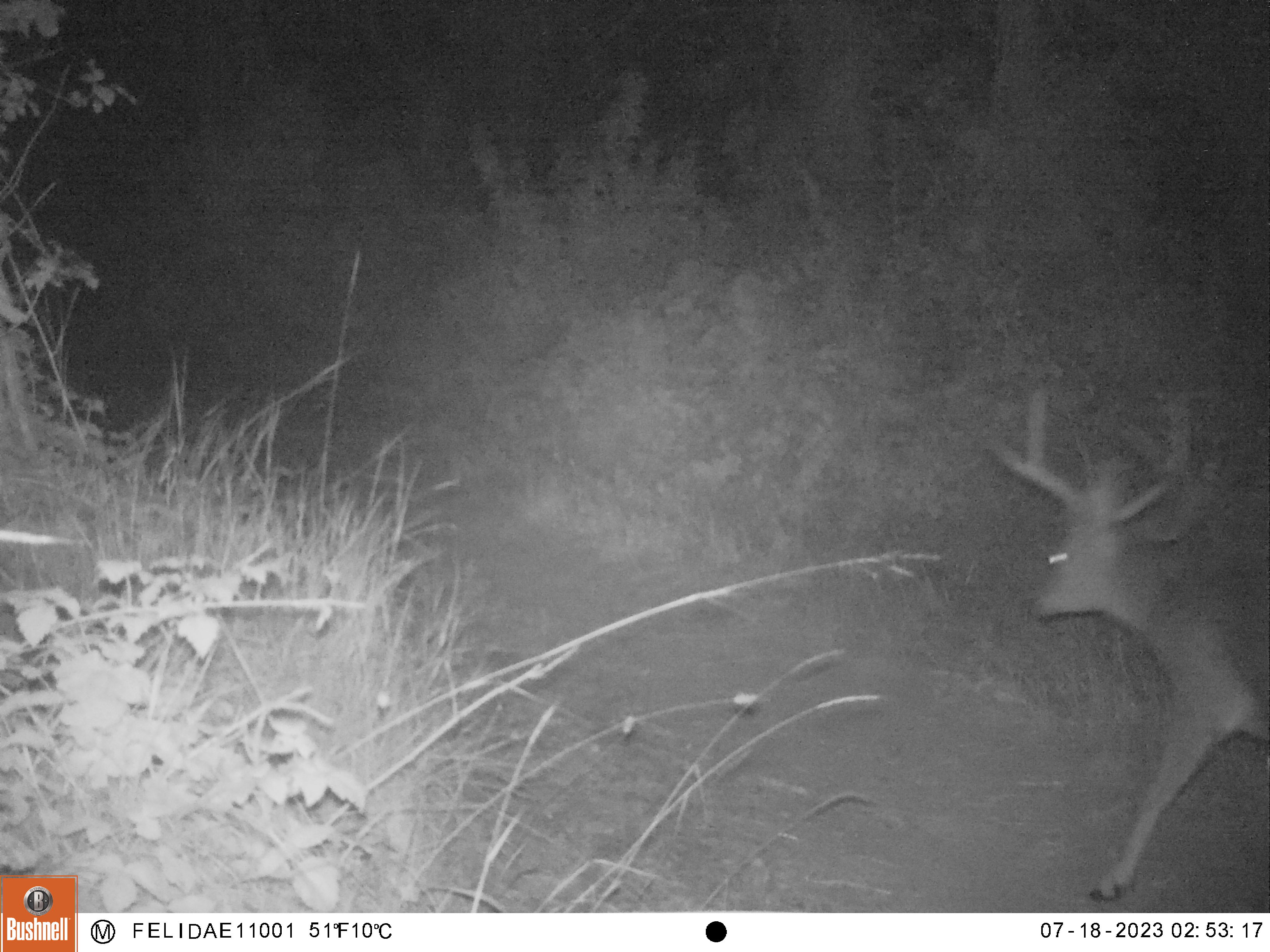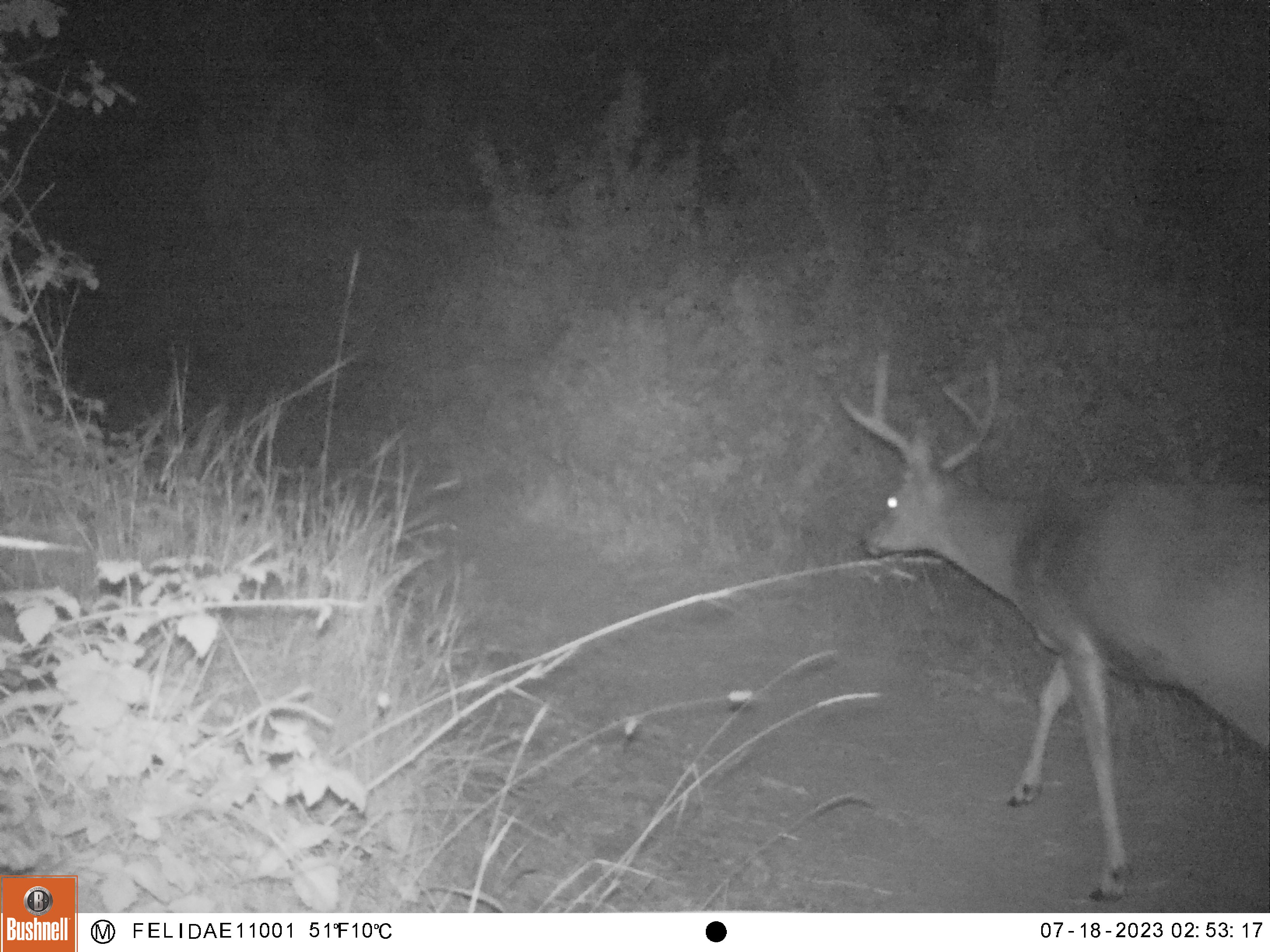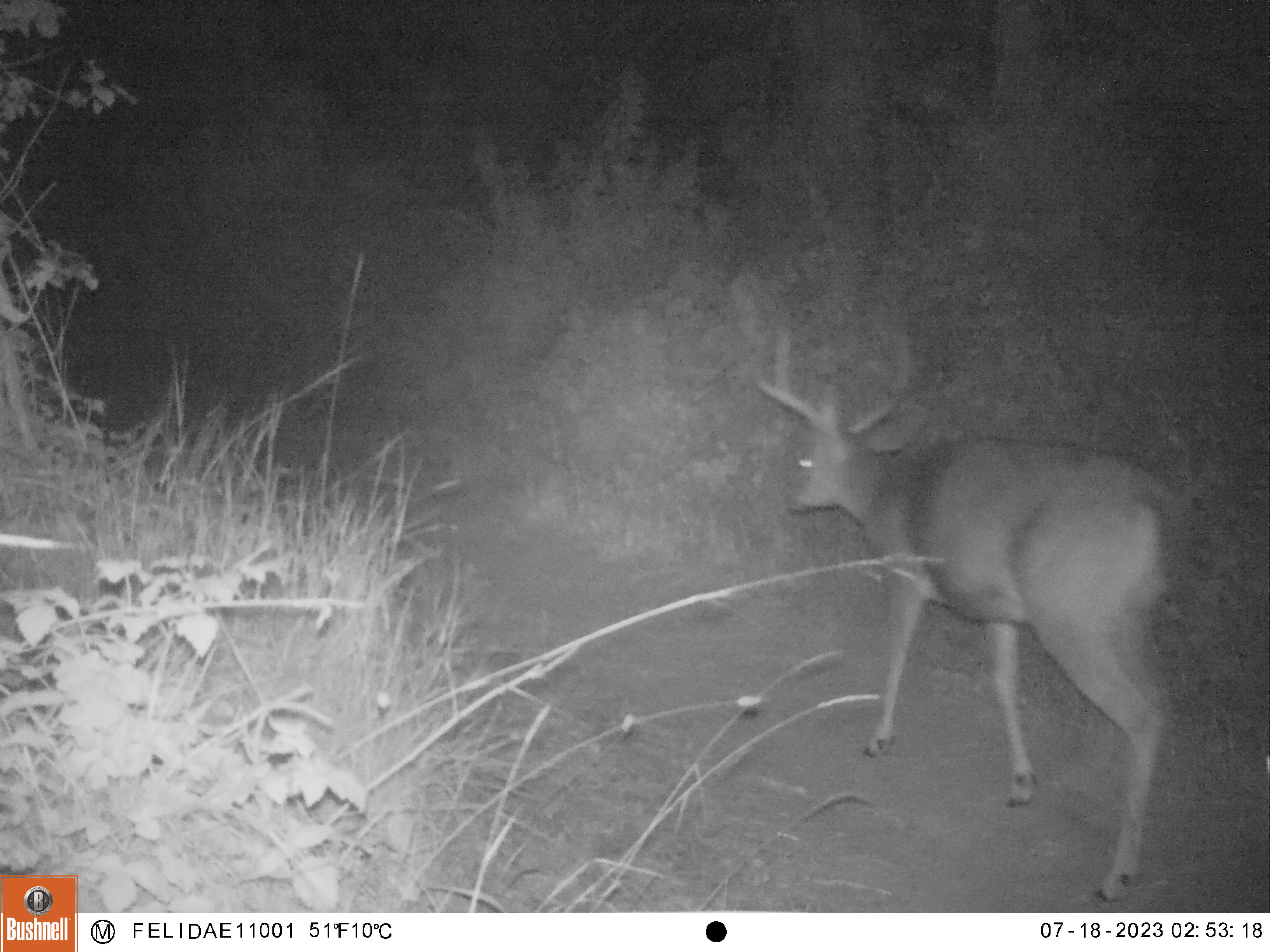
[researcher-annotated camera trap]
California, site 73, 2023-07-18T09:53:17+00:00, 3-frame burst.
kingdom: Animalia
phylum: Chordata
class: Mammalia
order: Artiodactyla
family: Cervidae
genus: Odocoileus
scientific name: Odocoileus hemionus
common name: mule deer